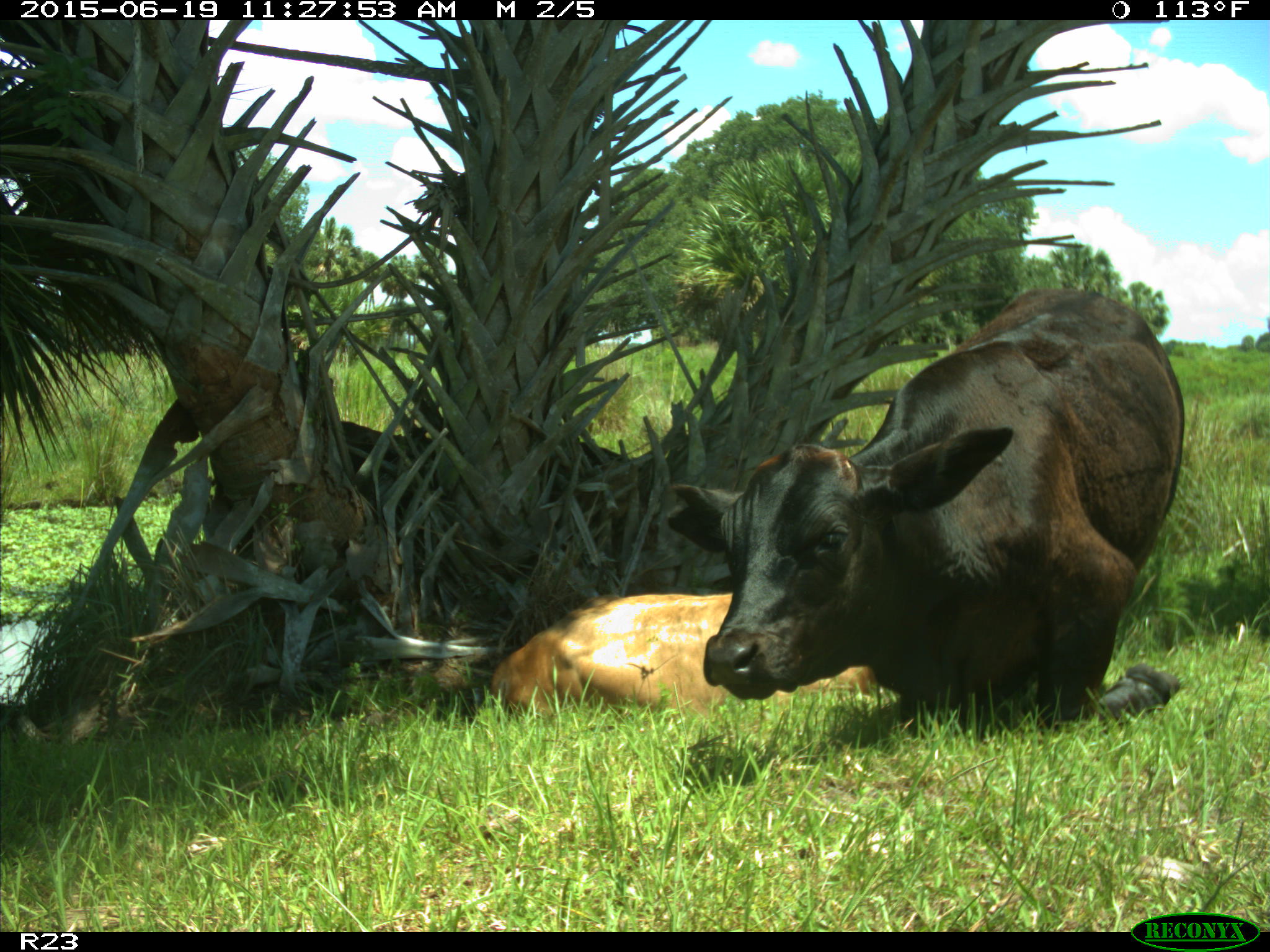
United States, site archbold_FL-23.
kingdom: Animalia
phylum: Chordata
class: Mammalia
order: Artiodactyla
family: Bovidae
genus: Bos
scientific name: Bos taurus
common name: domestic cow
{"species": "Bos taurus (domestic cow)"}